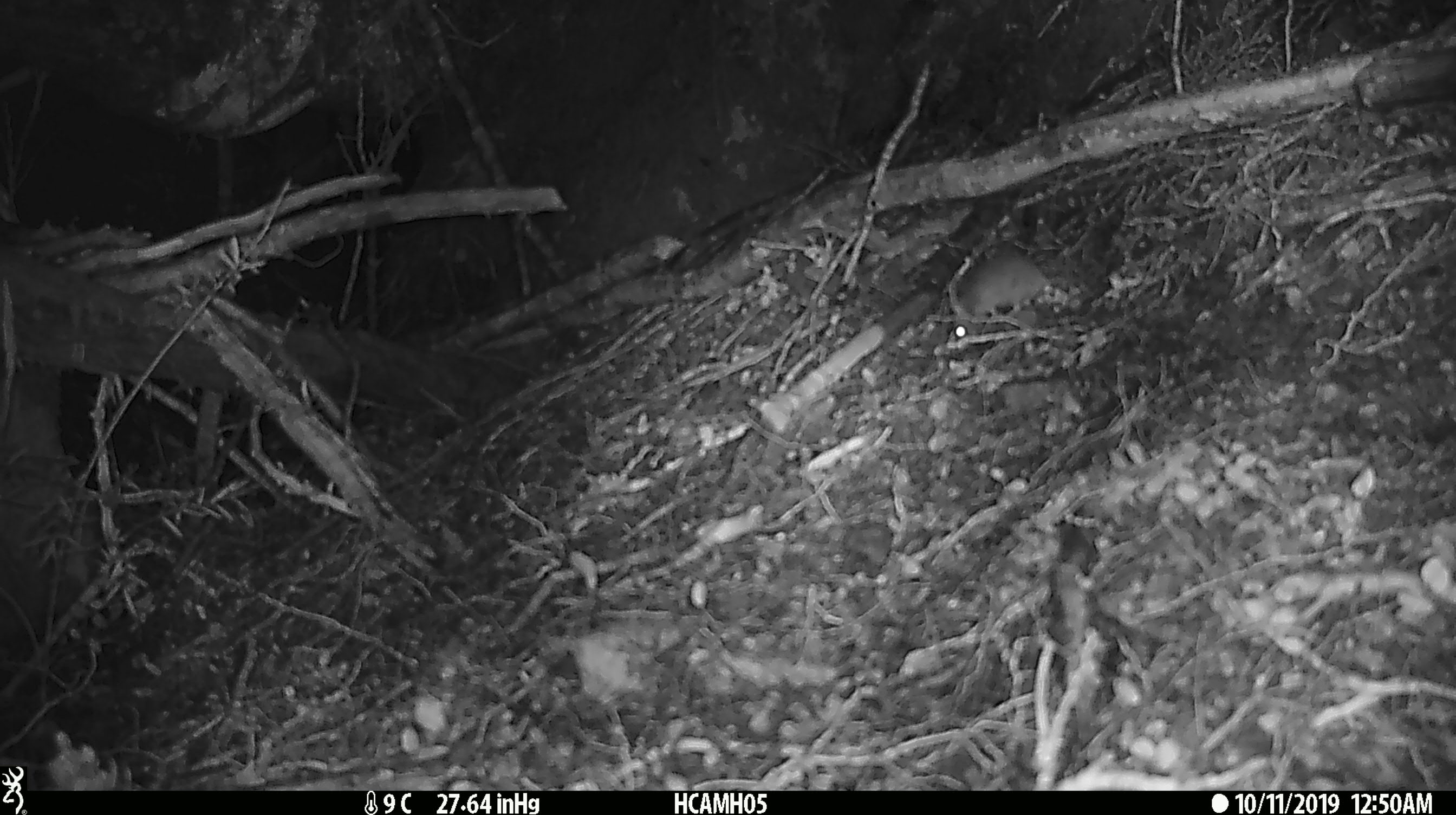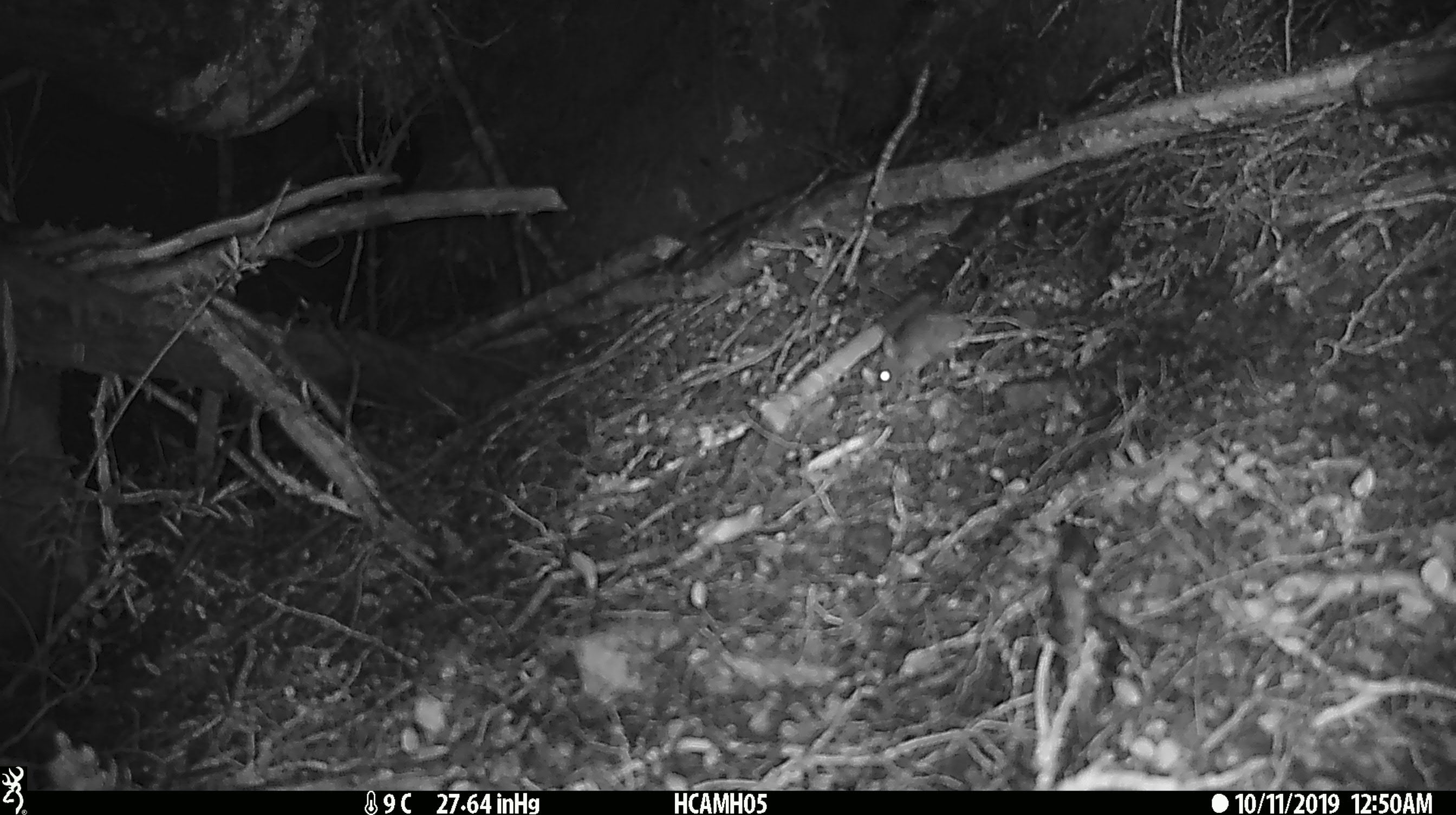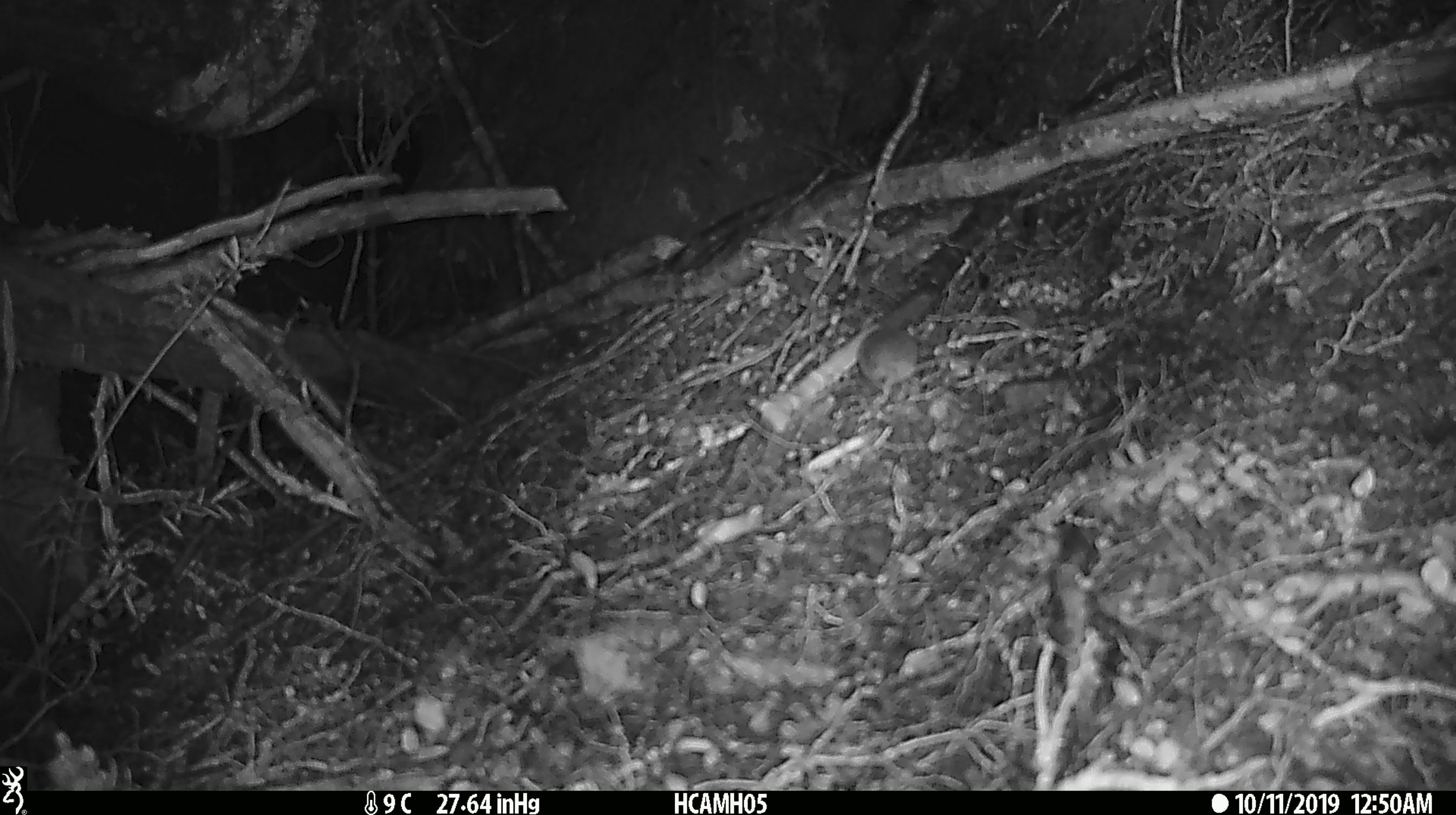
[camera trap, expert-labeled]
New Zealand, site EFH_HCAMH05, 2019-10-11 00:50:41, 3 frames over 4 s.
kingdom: Animalia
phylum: Chordata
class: Mammalia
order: Rodentia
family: Muridae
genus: Mus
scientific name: Mus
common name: mouse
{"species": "mouse (Mus)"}